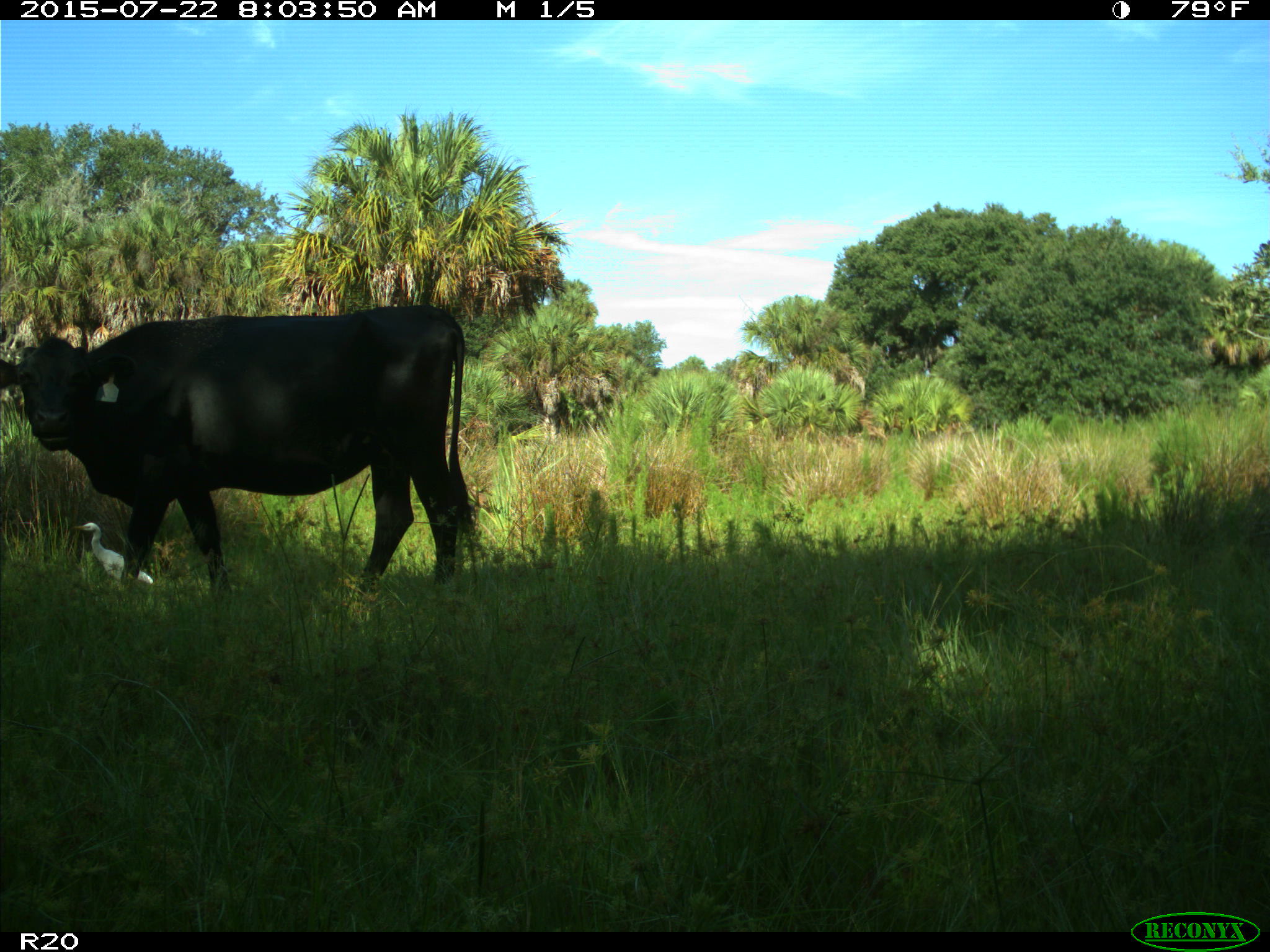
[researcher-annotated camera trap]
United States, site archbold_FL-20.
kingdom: Animalia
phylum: Chordata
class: Mammalia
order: Artiodactyla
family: Bovidae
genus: Bos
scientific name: Bos taurus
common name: domestic cow